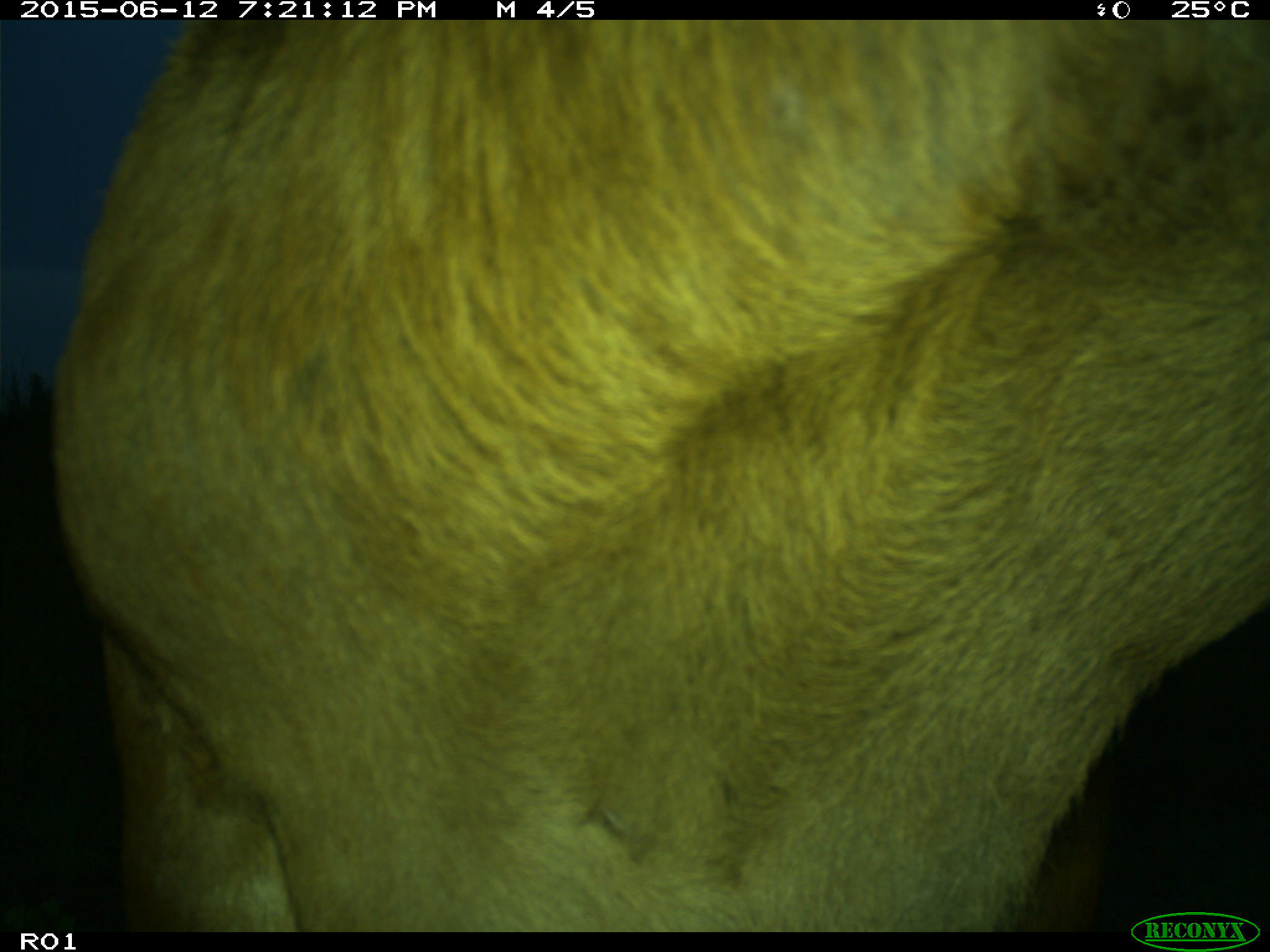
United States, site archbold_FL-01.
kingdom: Animalia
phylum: Chordata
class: Mammalia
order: Artiodactyla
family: Bovidae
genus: Bos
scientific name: Bos taurus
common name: domestic cow